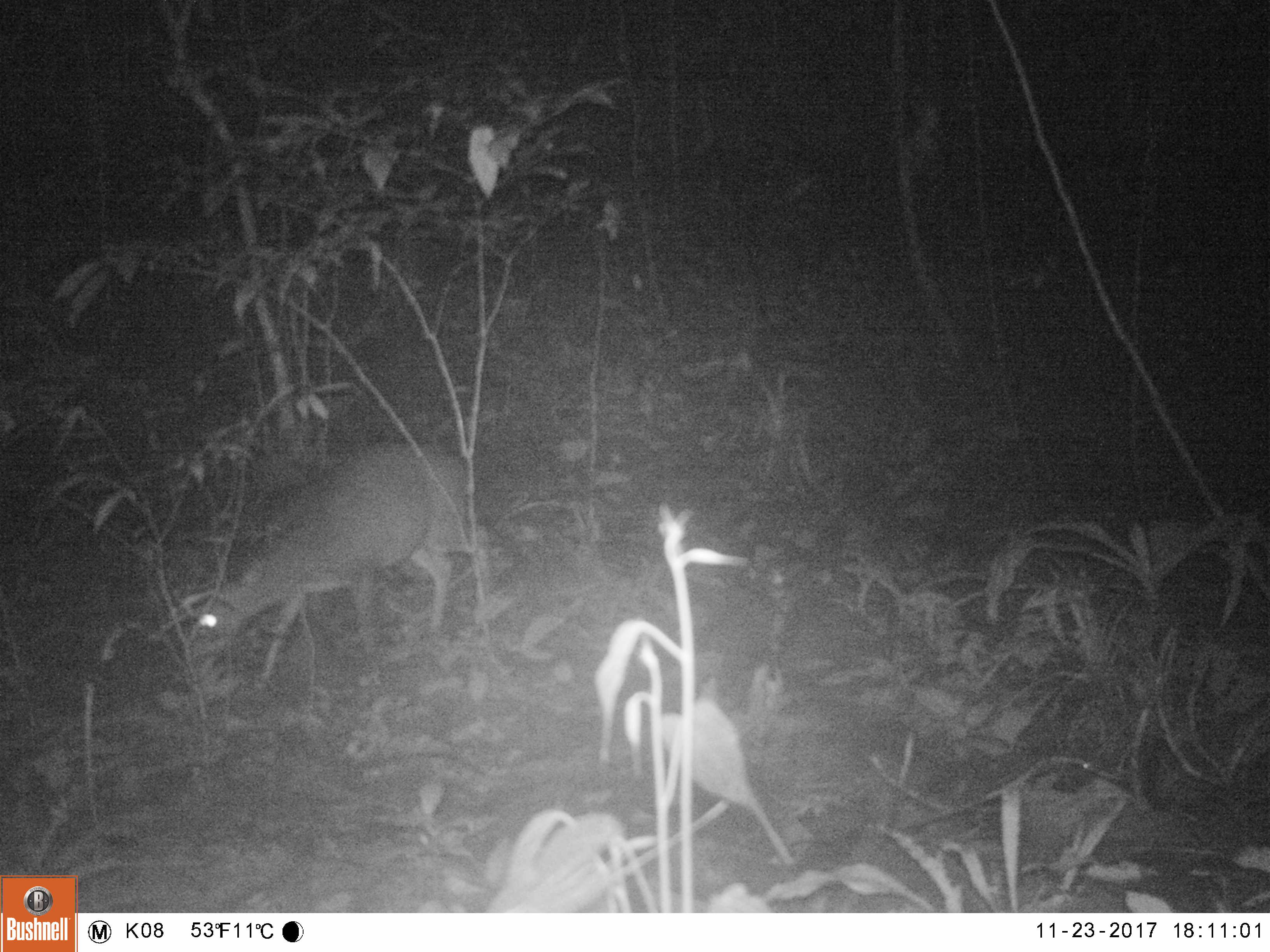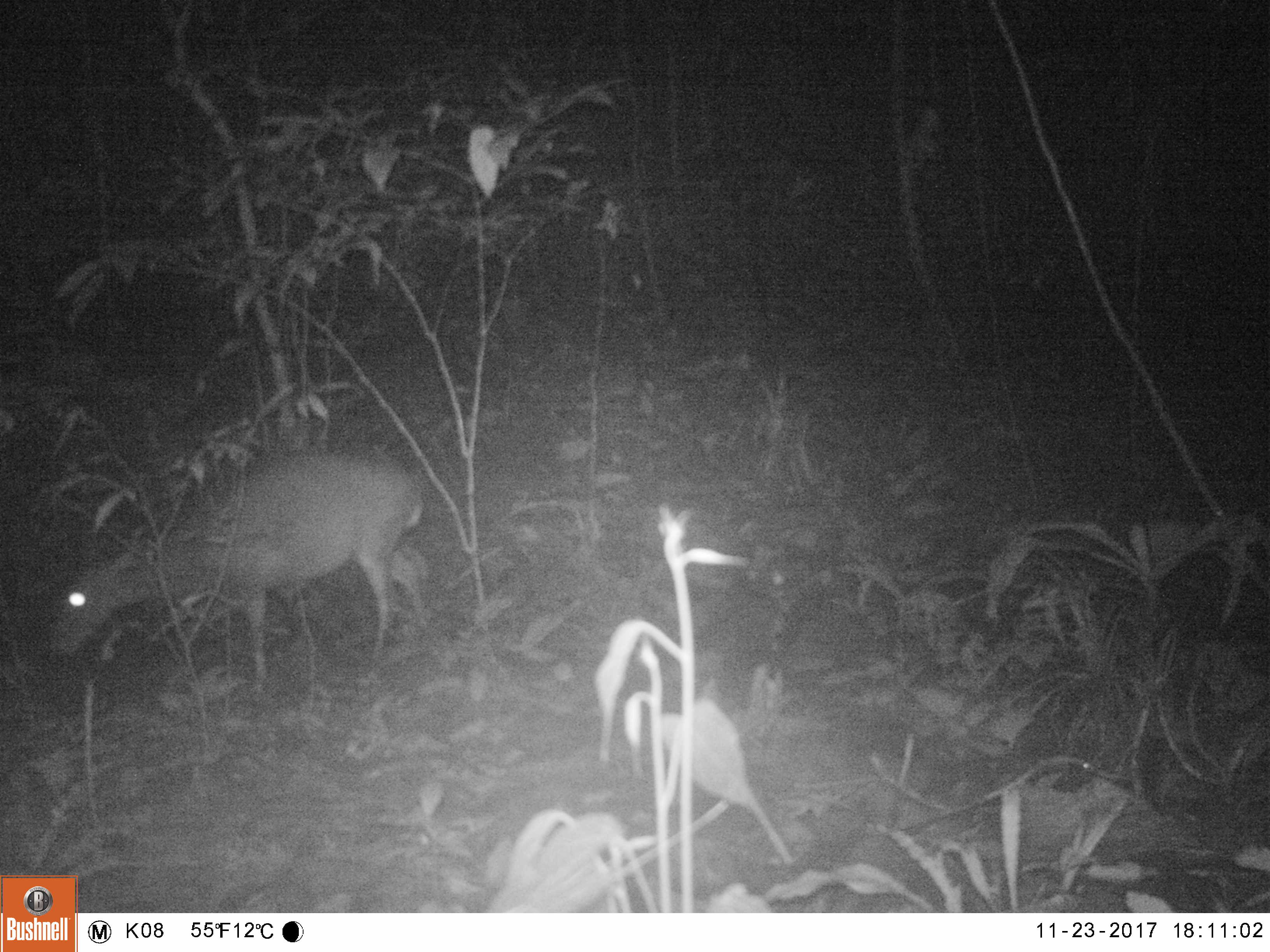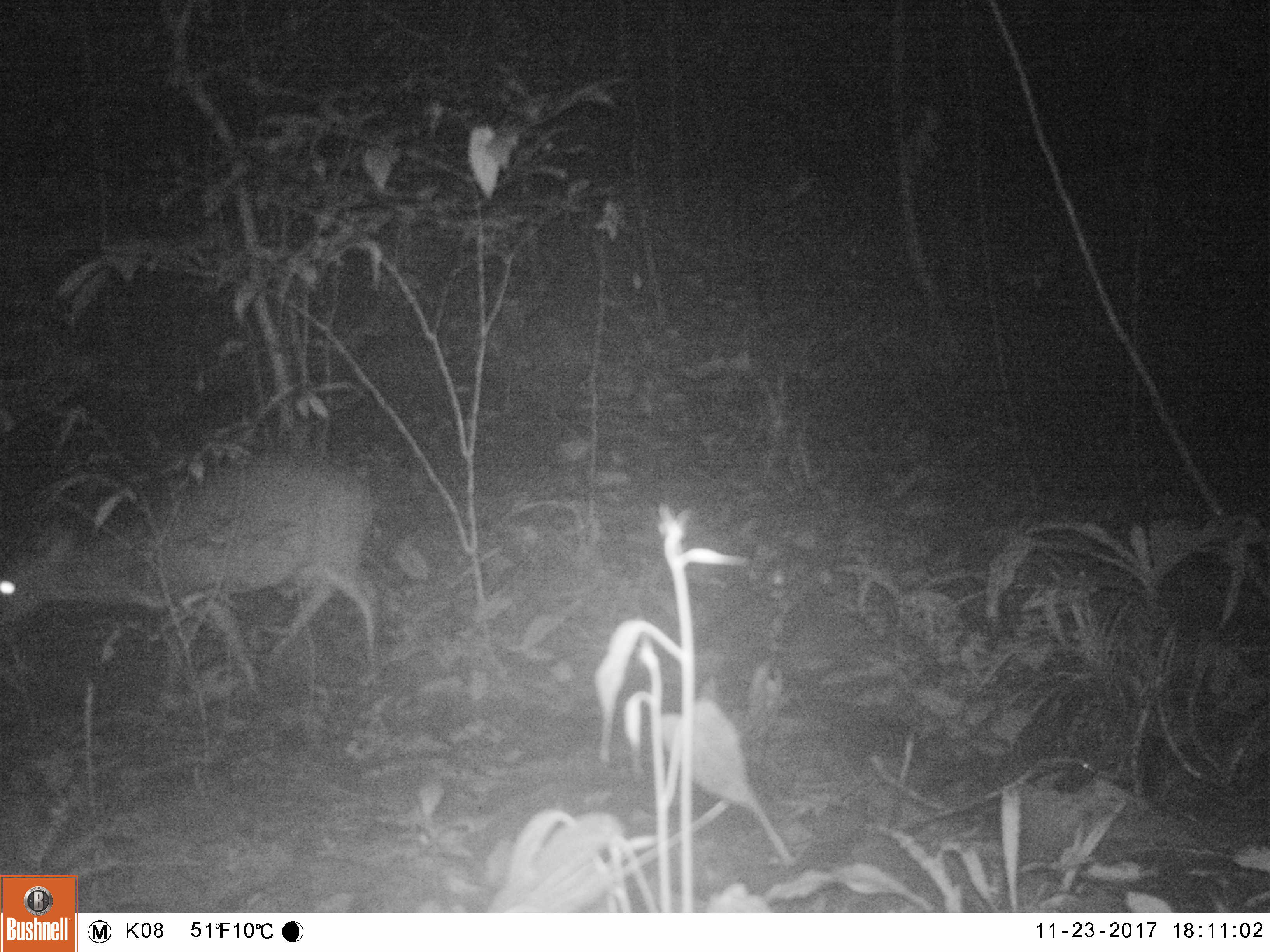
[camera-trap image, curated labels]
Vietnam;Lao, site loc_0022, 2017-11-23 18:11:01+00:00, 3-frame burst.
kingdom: Animalia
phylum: Chordata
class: Mammalia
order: Artiodactyla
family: Cervidae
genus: Muntiacus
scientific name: Muntiacus vuquangensis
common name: large-antlered muntjac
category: large antlered muntjac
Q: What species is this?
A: Large antlered muntjac (large-antlered muntjac) (Muntiacus vuquangensis).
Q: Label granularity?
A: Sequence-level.